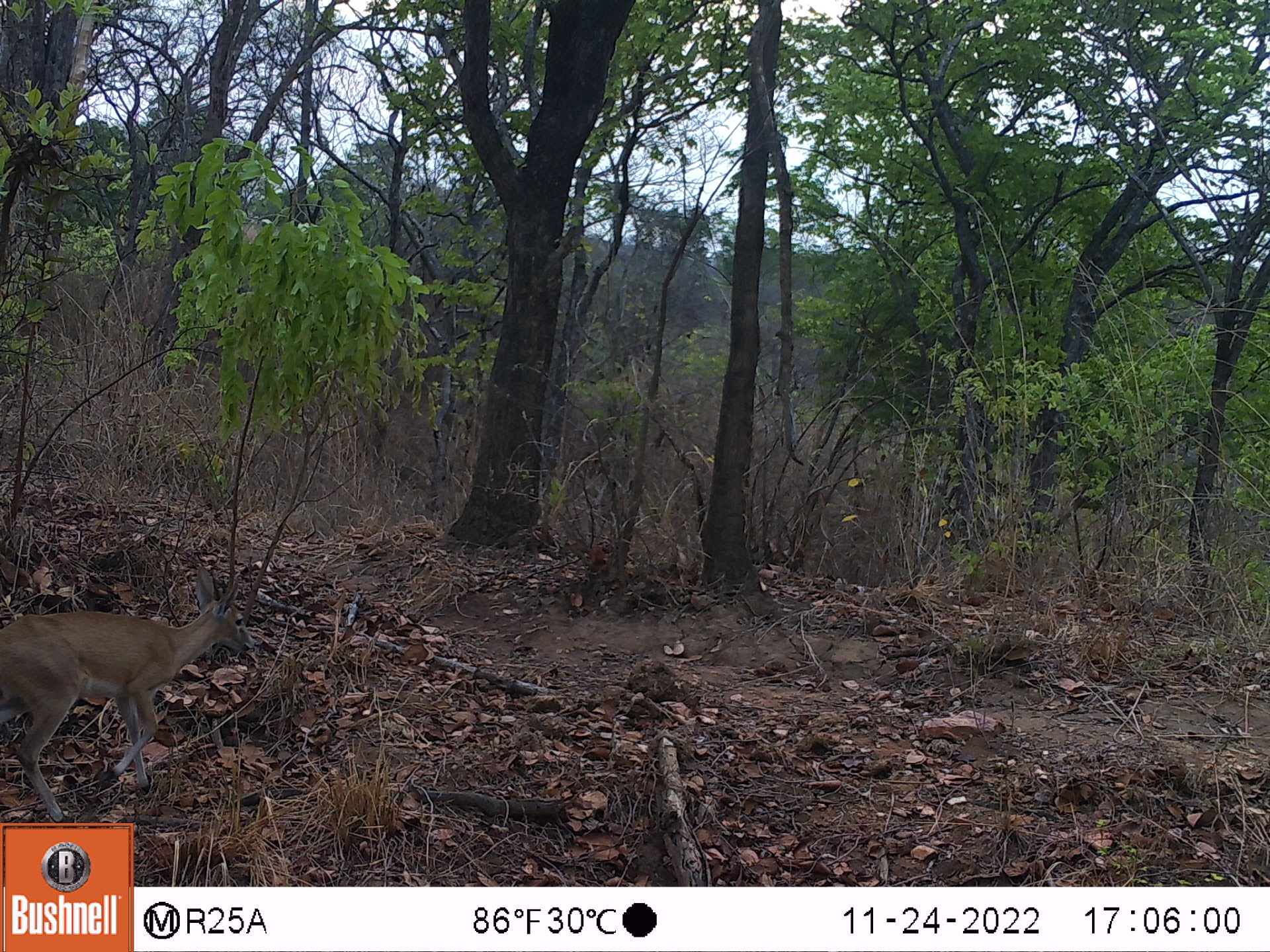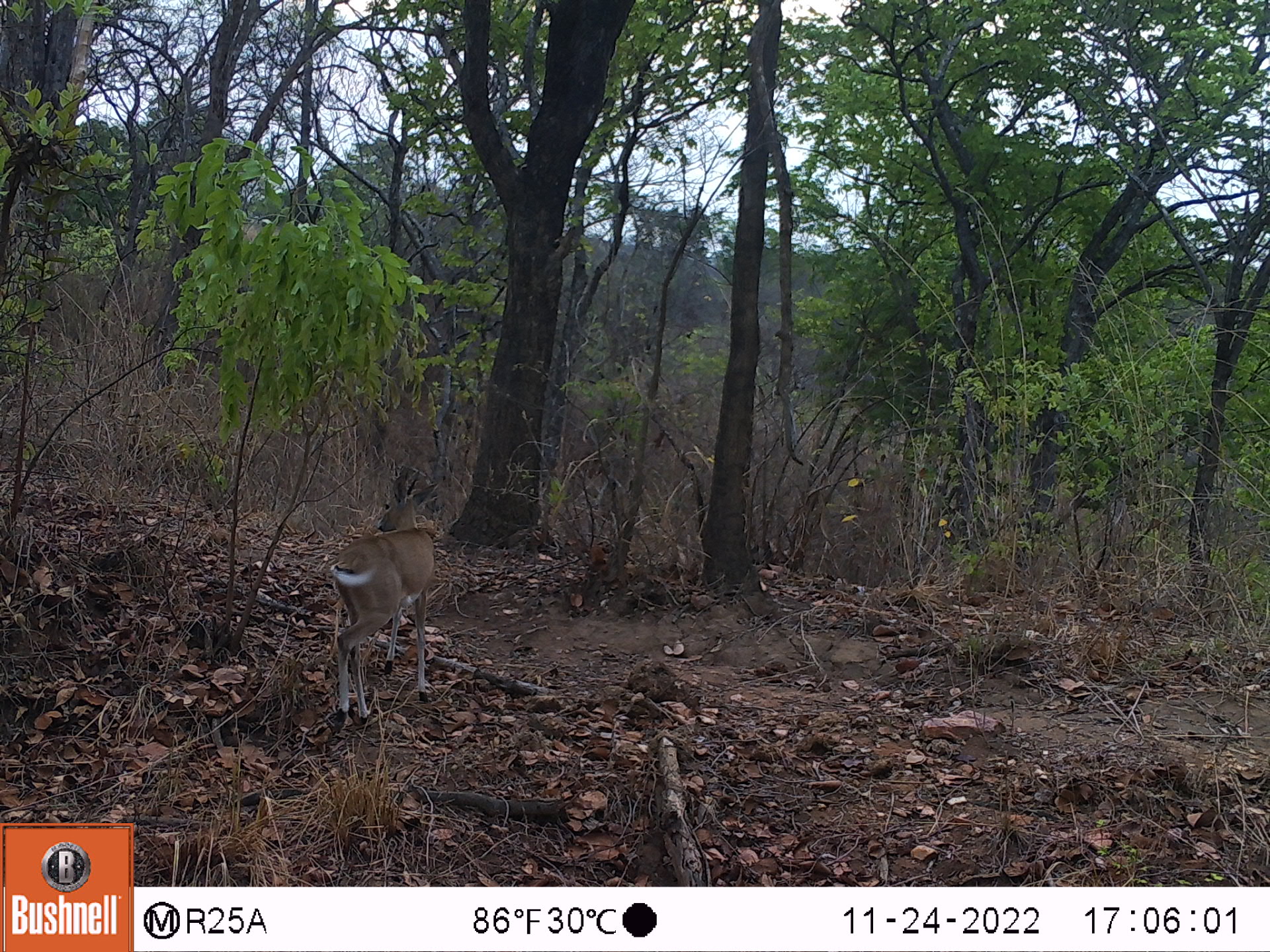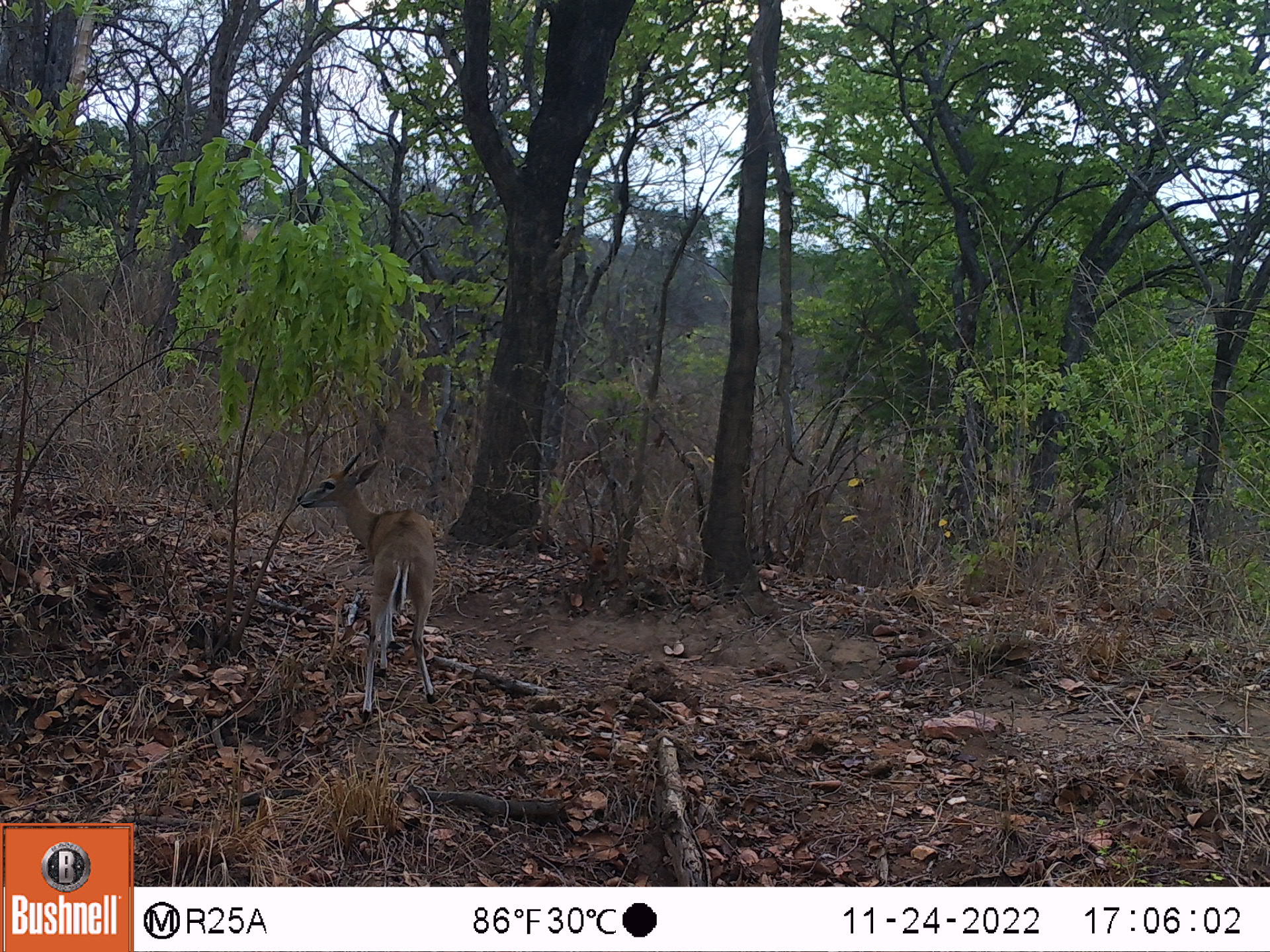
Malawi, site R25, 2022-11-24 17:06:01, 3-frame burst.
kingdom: Animalia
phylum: Chordata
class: Mammalia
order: Artiodactyla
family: Bovidae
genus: Sylvicapra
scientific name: Sylvicapra grimmia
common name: common duiker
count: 1